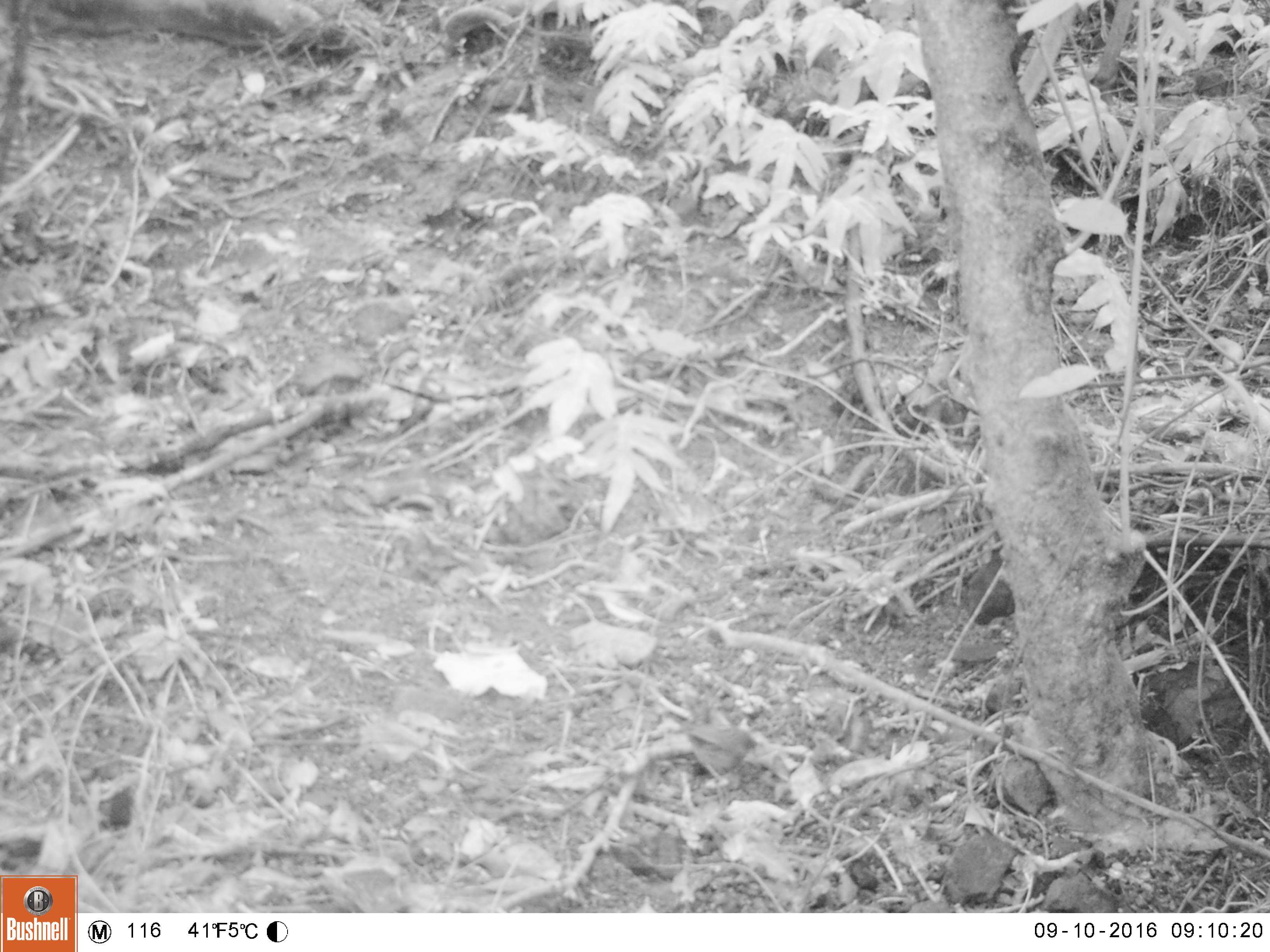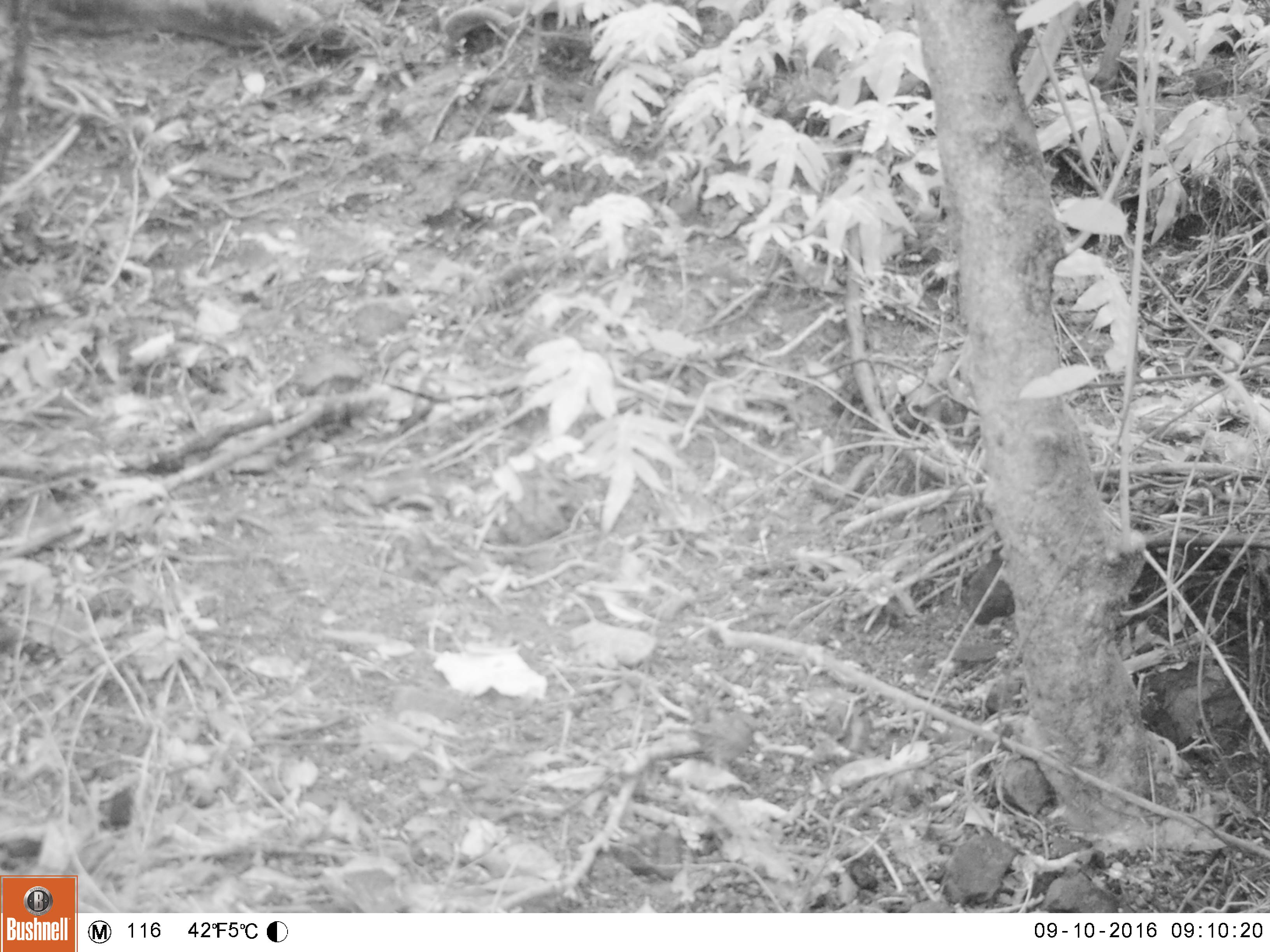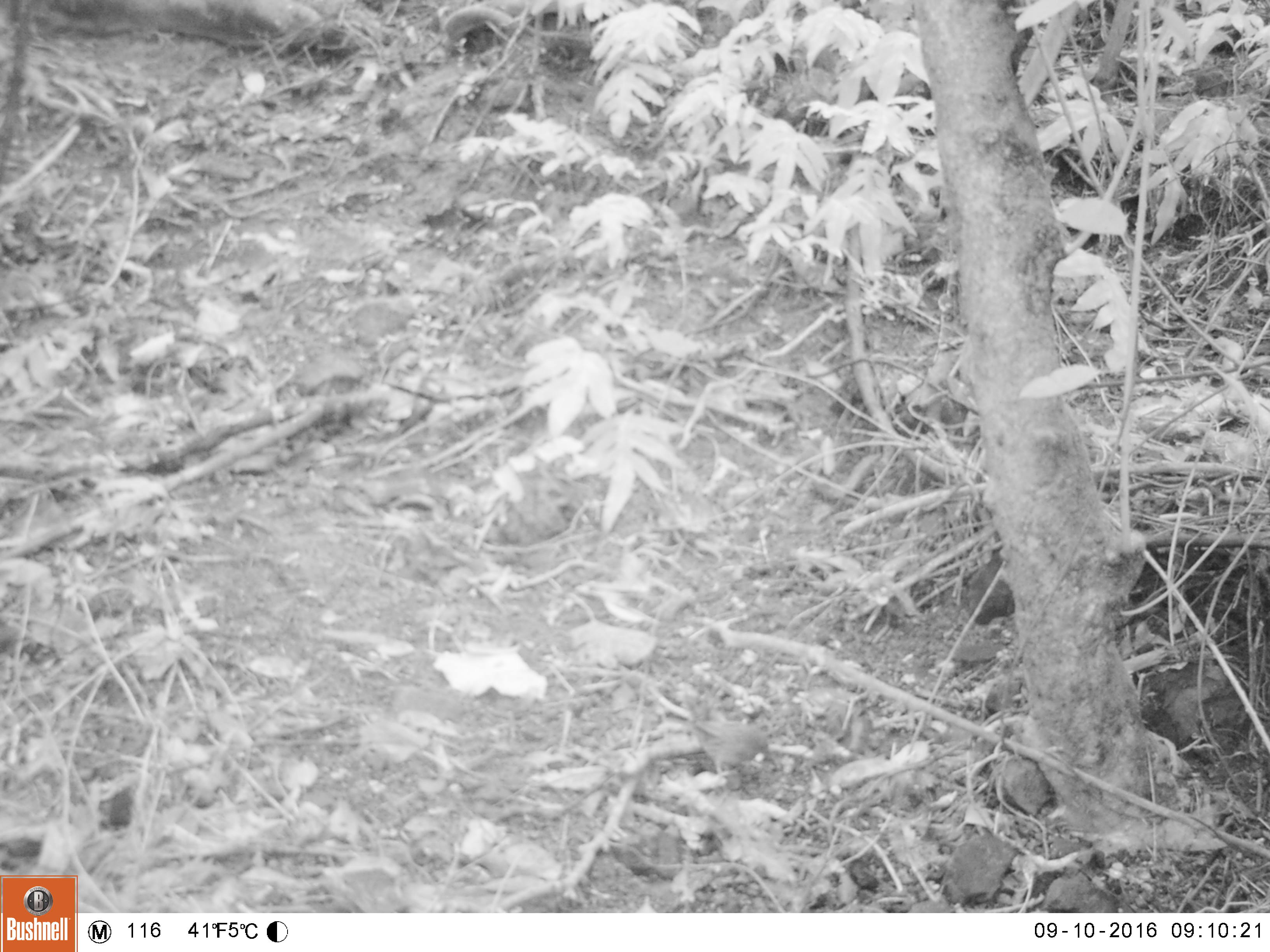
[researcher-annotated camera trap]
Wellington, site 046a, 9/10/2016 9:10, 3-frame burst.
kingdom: Animalia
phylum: Chordata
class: Aves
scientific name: Aves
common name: bird